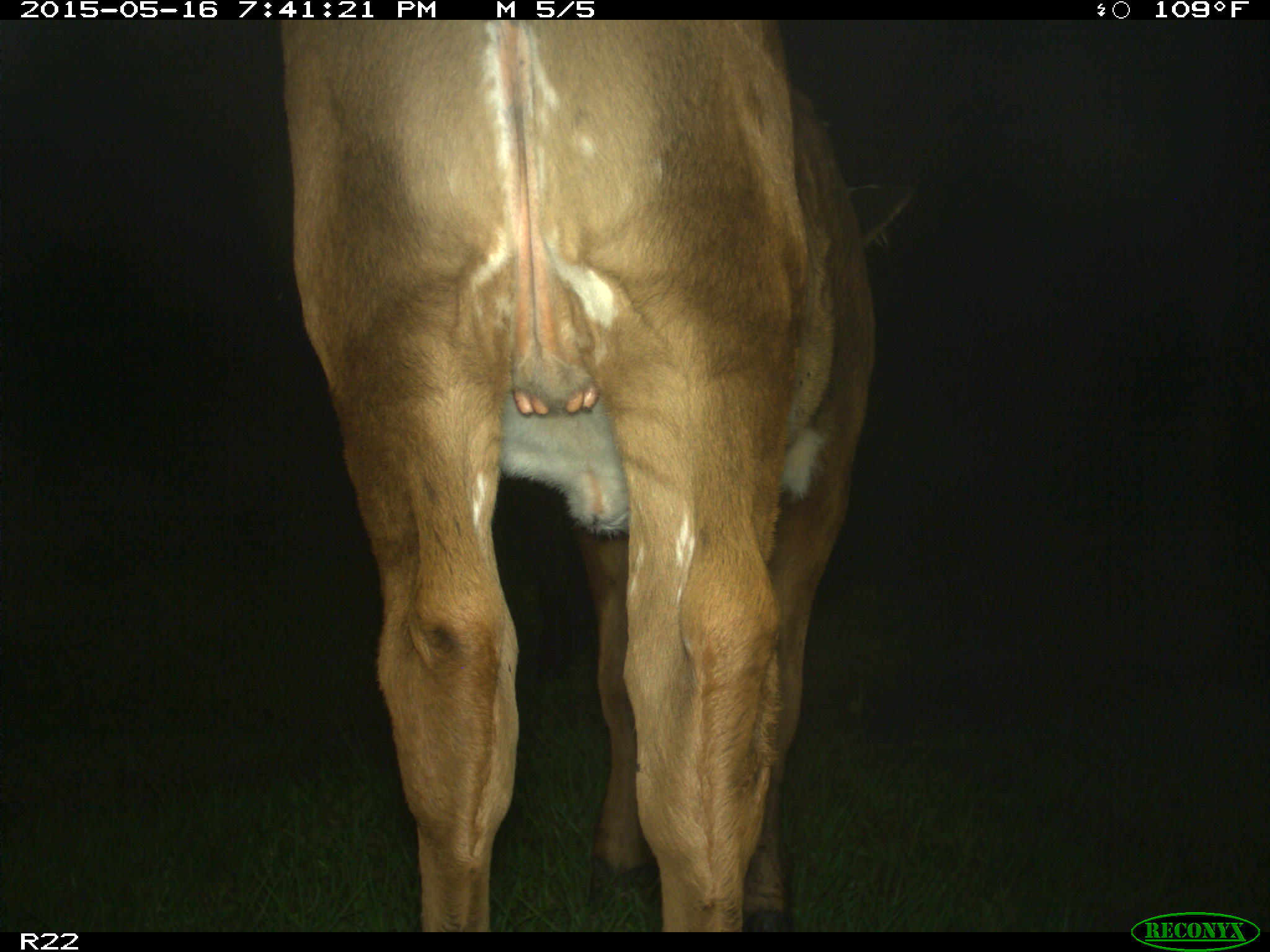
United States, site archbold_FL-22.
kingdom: Animalia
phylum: Chordata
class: Mammalia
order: Artiodactyla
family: Bovidae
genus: Bos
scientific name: Bos taurus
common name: domestic cow